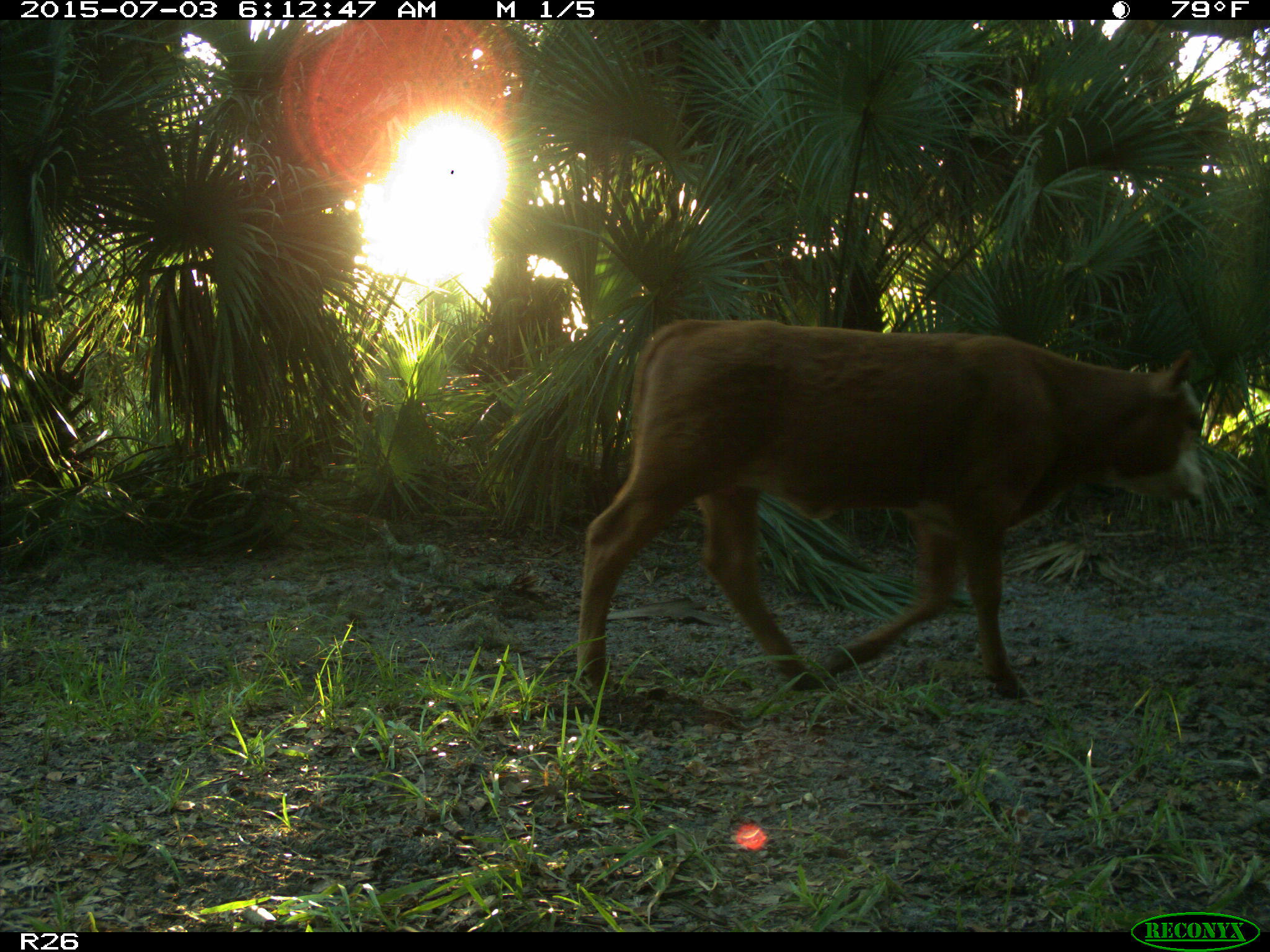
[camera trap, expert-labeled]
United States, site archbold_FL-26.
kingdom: Animalia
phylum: Chordata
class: Mammalia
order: Artiodactyla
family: Bovidae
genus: Bos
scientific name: Bos taurus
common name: domestic cow